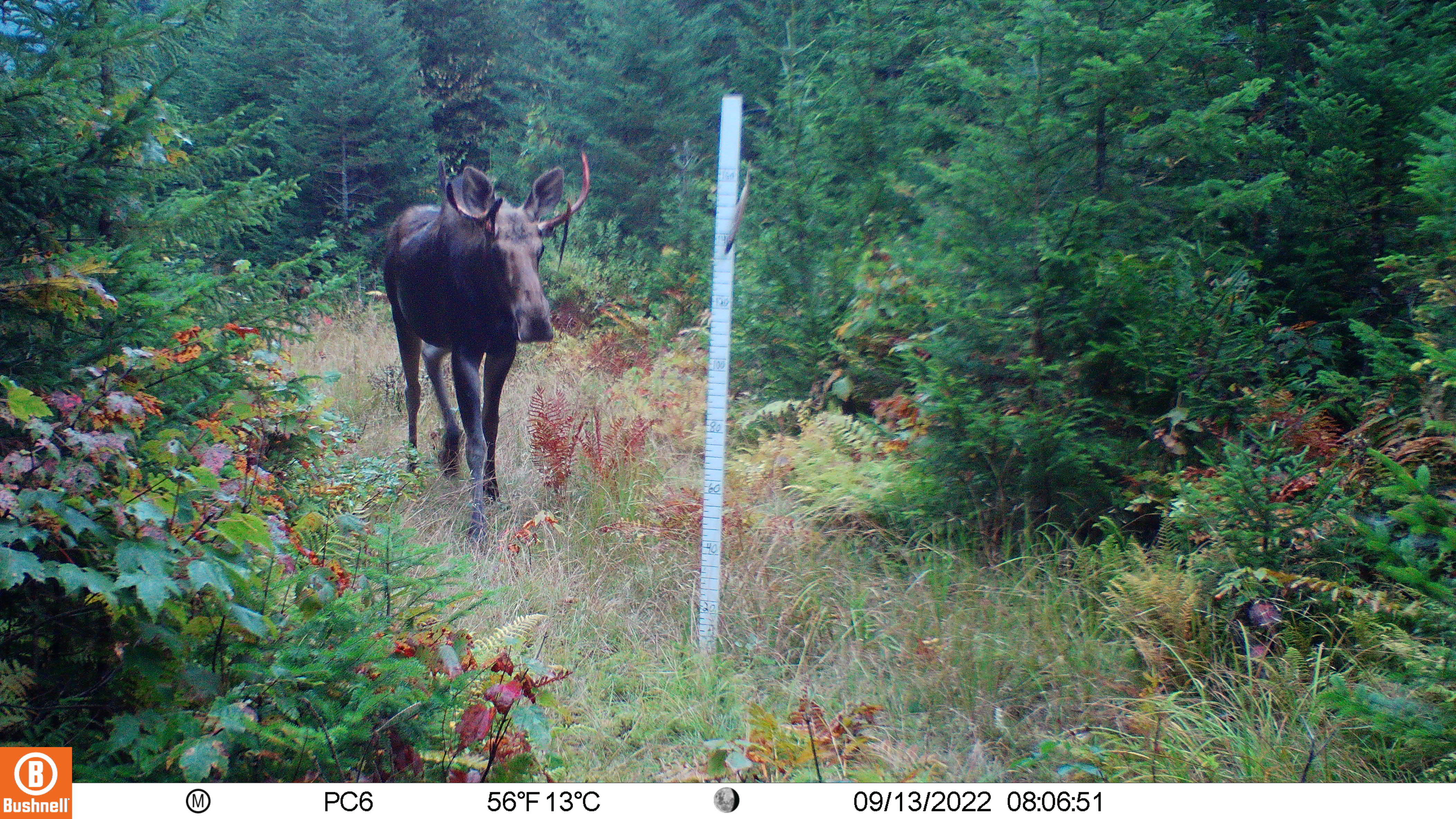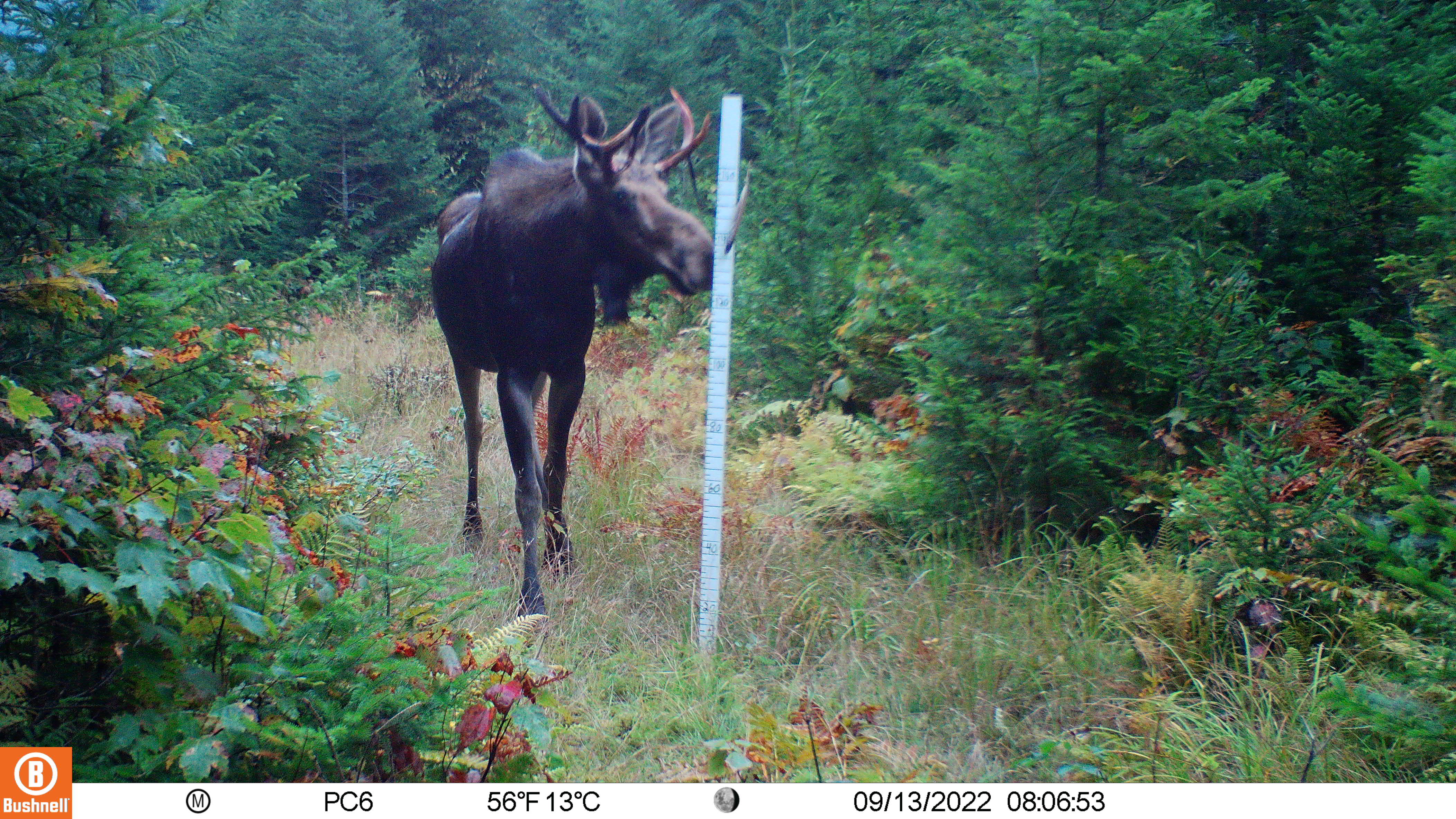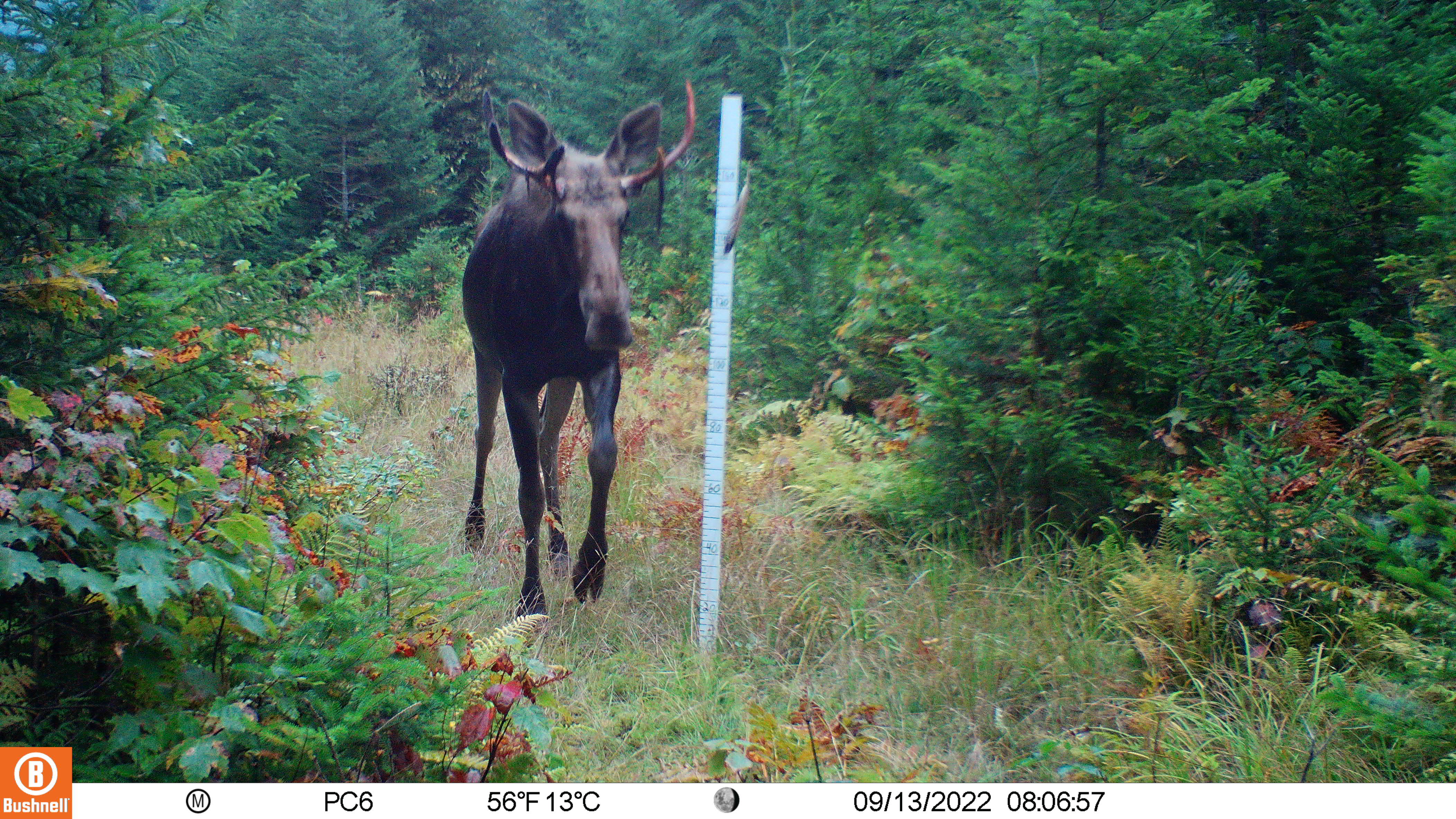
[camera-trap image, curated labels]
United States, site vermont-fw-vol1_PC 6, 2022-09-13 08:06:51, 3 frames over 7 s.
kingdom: Animalia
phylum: Chordata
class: Mammalia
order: Artiodactyla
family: Cervidae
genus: Alces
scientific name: Alces alces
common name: moose